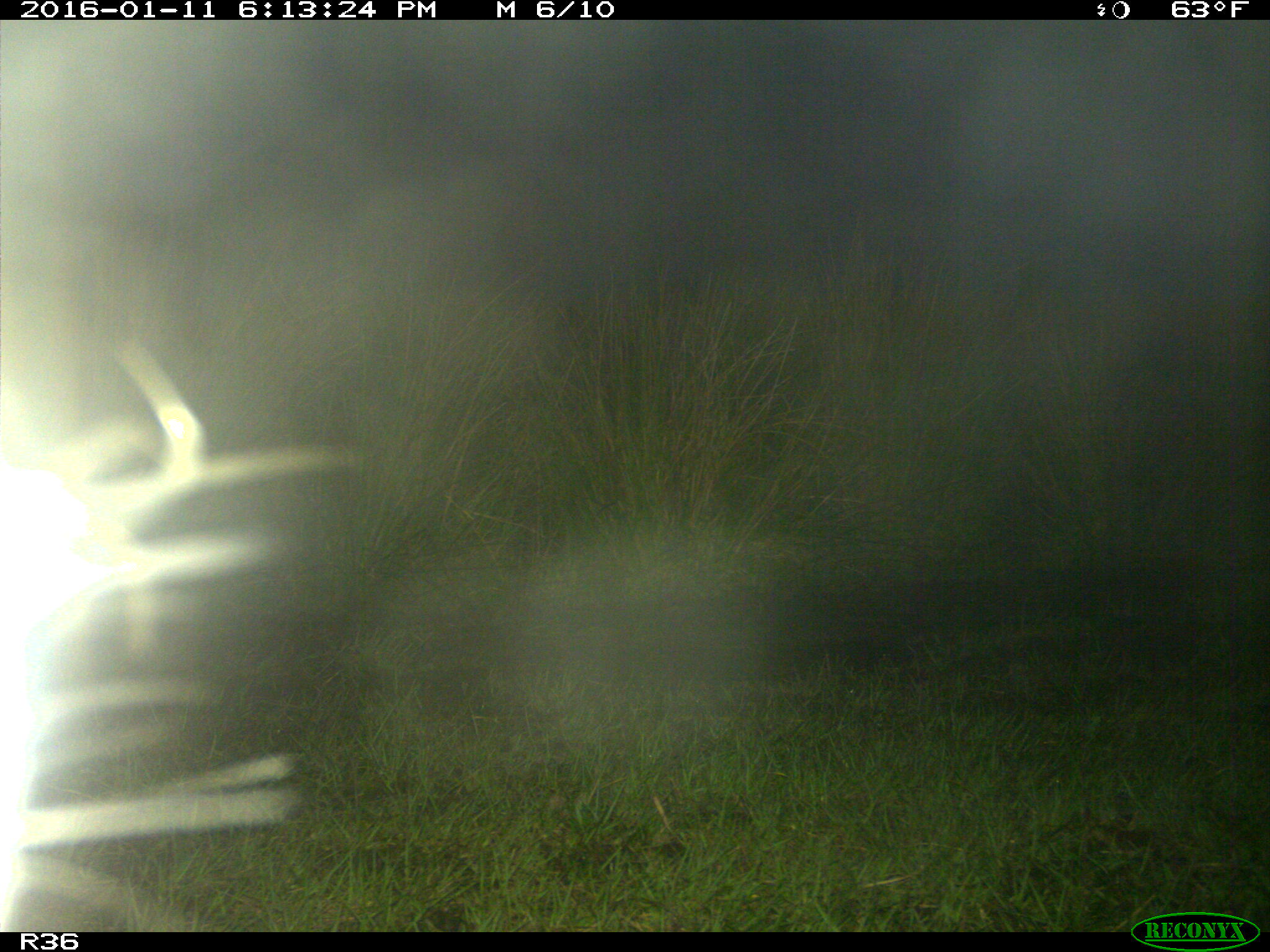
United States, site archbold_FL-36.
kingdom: Animalia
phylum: Chordata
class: Mammalia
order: Artiodactyla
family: Bovidae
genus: Bos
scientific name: Bos taurus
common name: domestic cow